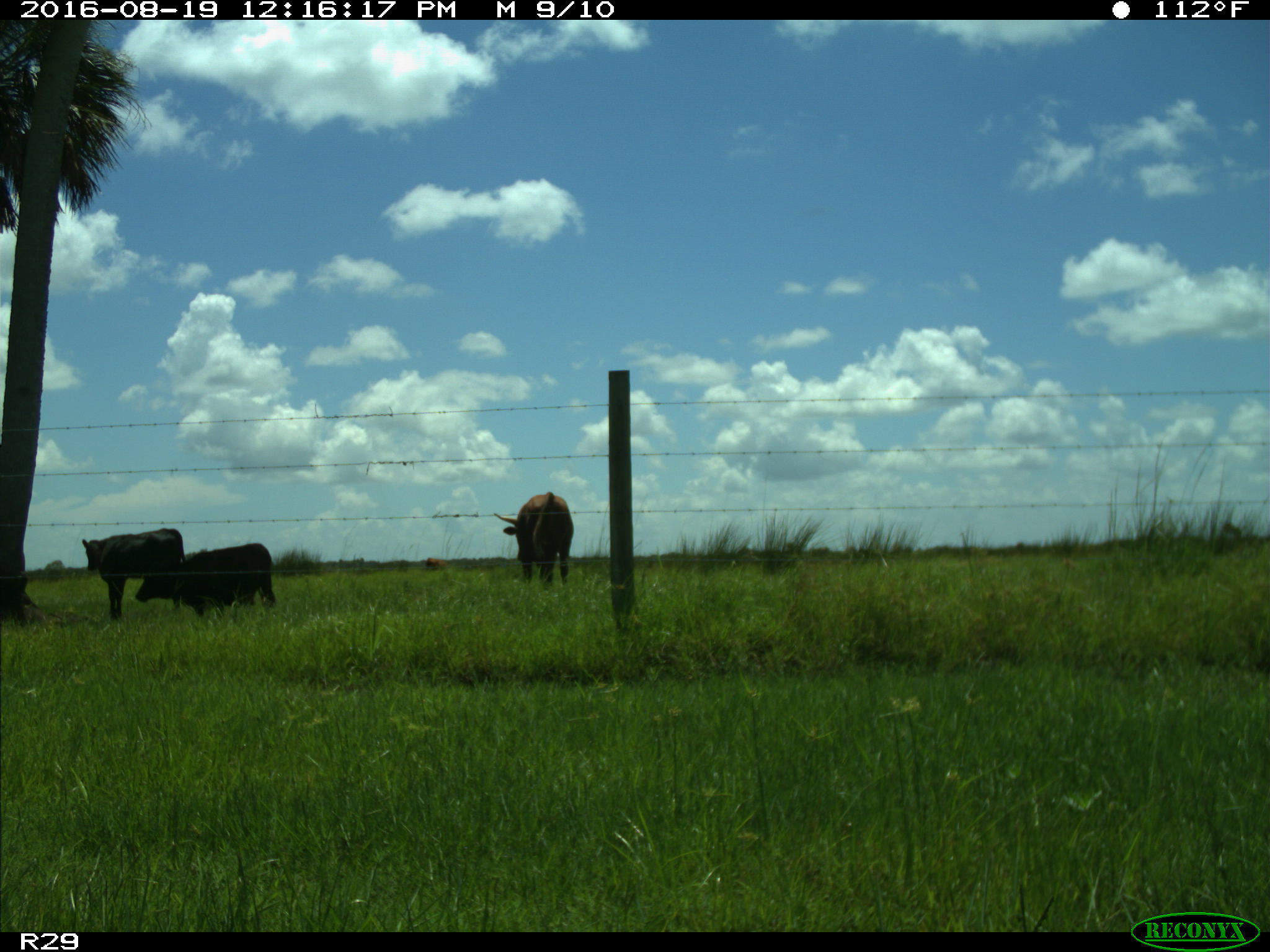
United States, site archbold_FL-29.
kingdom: Animalia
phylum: Chordata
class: Mammalia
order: Artiodactyla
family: Bovidae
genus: Bos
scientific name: Bos taurus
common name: domestic cow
Bos taurus (domestic cow).